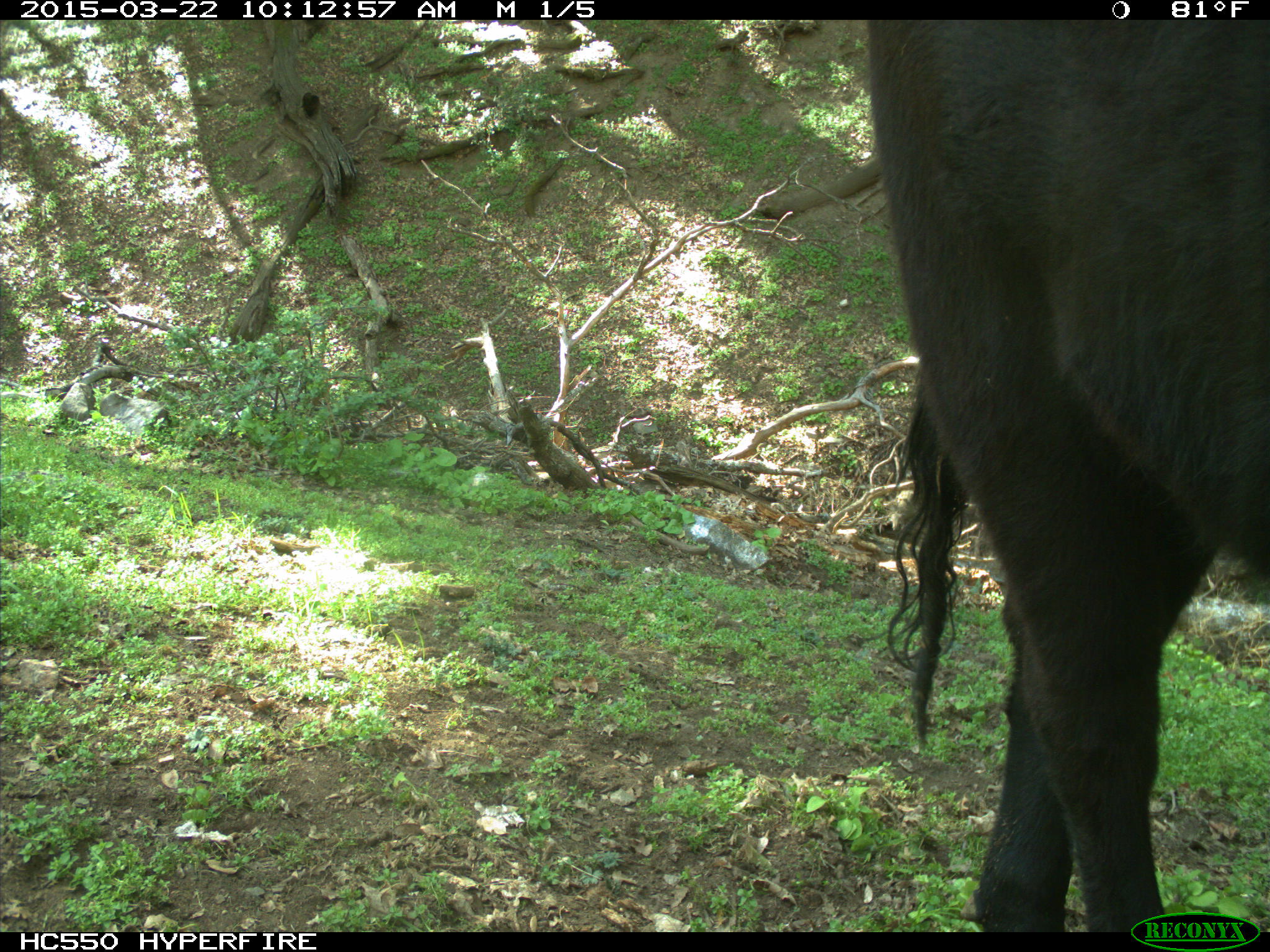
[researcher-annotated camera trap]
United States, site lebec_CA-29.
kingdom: Animalia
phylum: Chordata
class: Mammalia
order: Artiodactyla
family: Bovidae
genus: Bos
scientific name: Bos taurus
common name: domestic cow